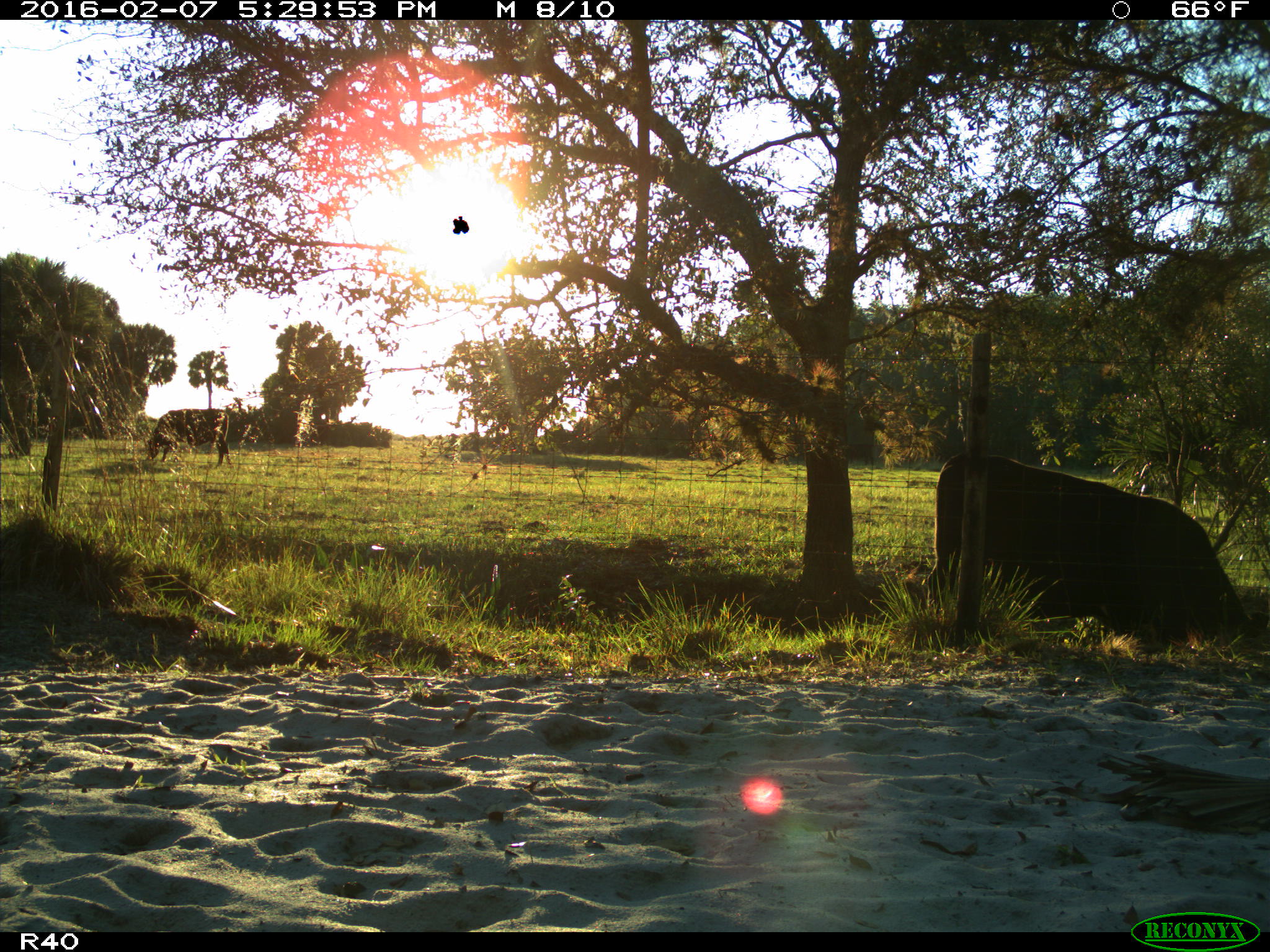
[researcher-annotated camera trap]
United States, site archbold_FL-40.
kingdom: Animalia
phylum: Chordata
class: Mammalia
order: Artiodactyla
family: Bovidae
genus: Bos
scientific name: Bos taurus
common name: domestic cow